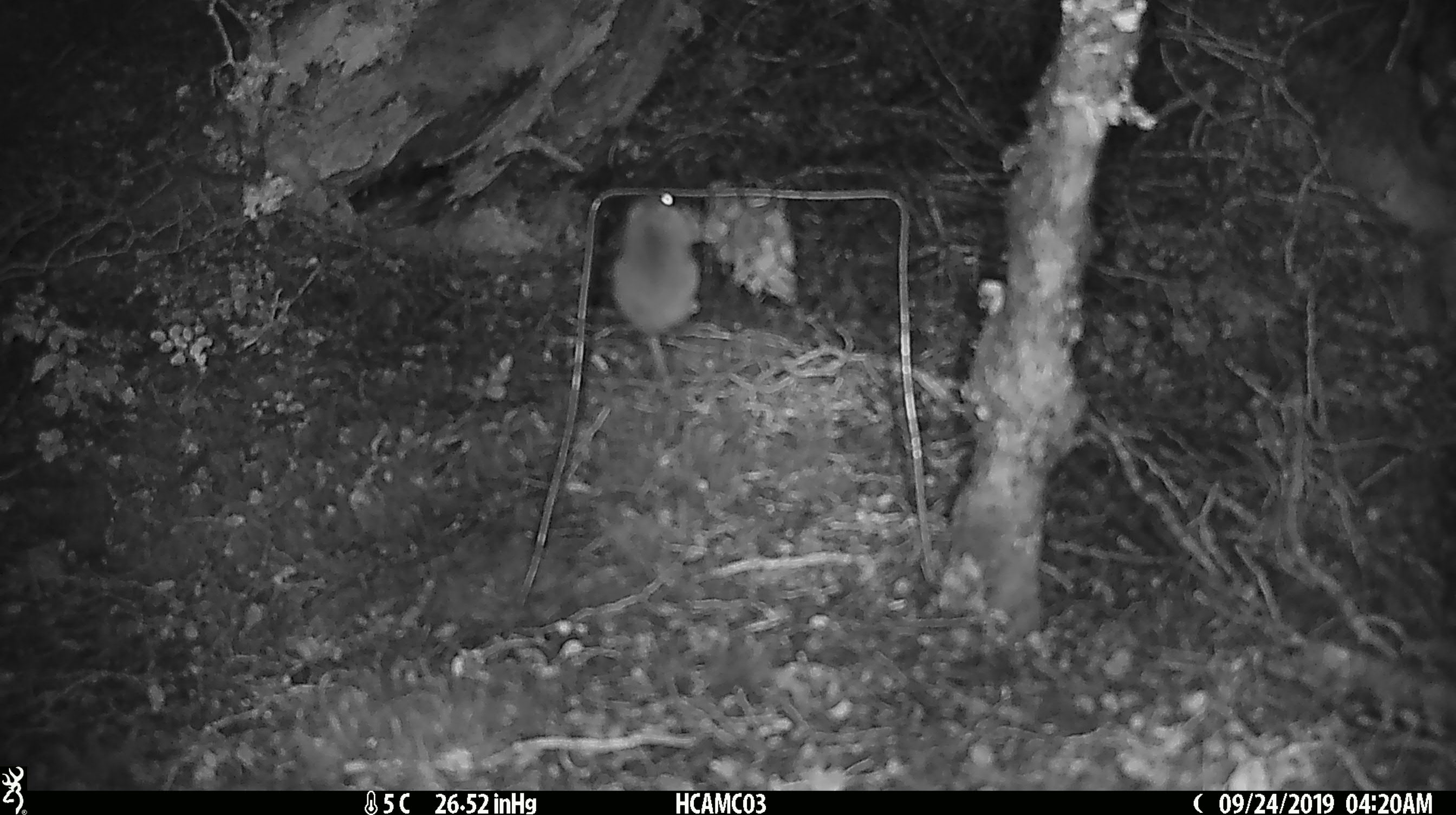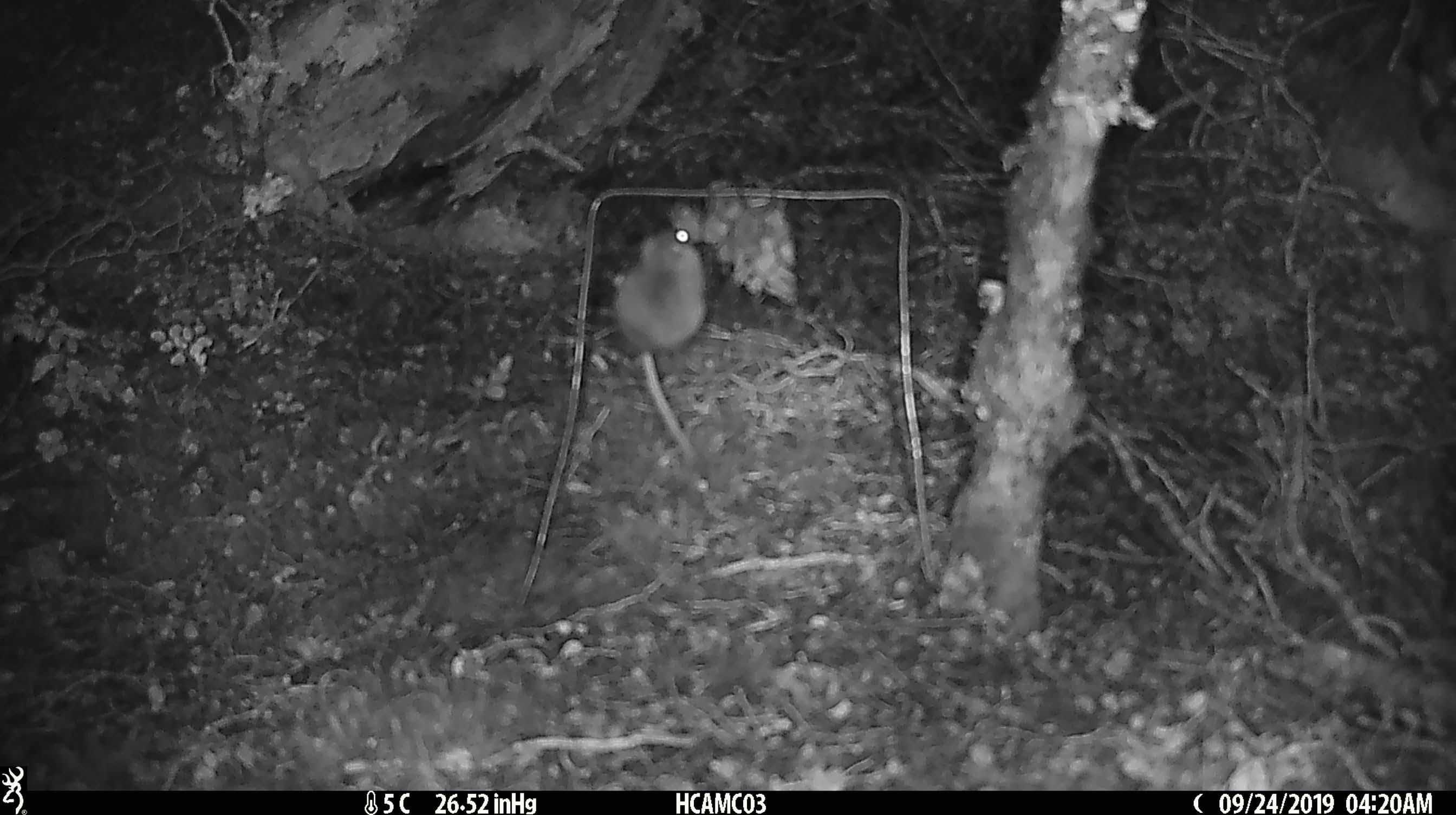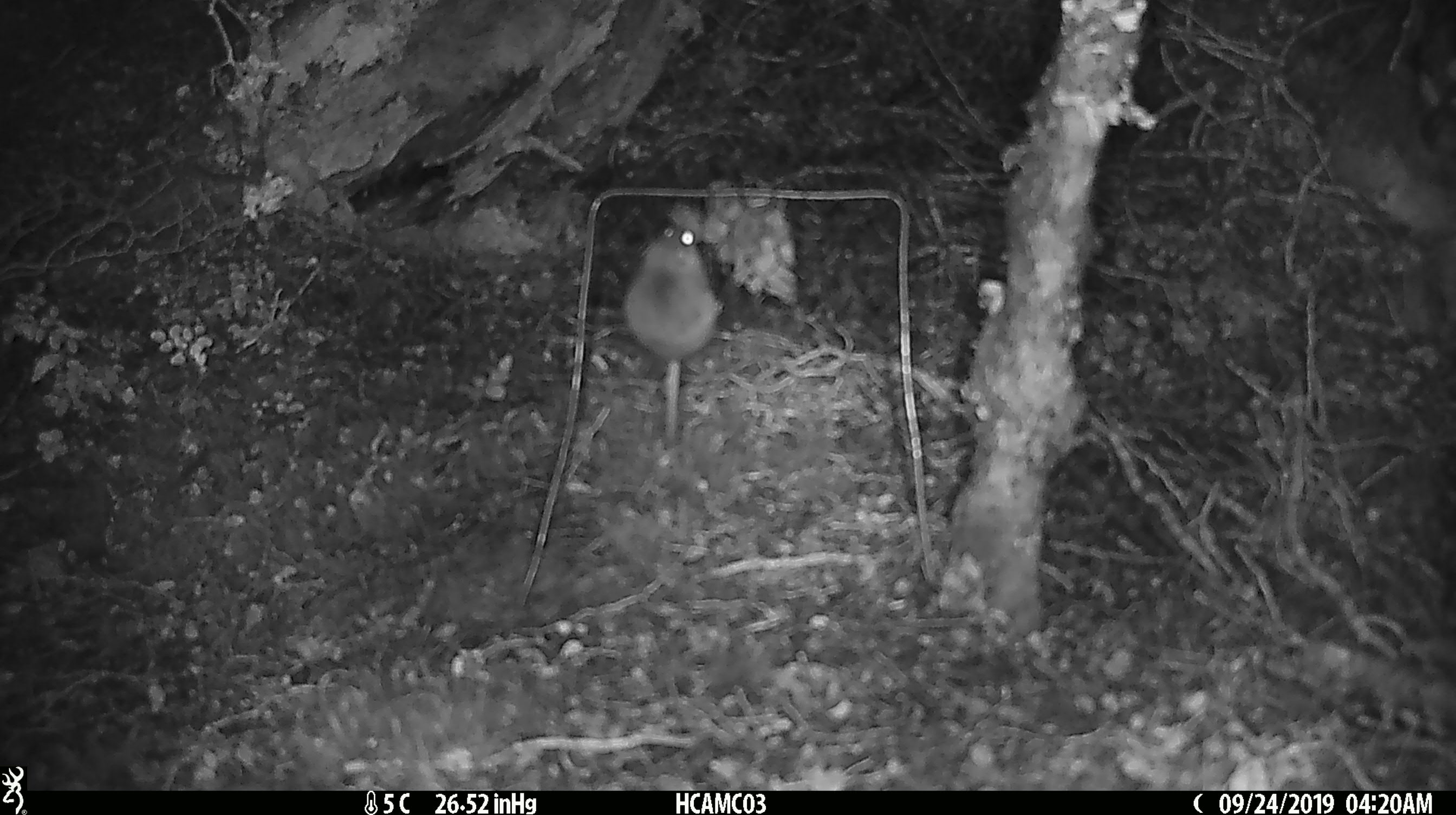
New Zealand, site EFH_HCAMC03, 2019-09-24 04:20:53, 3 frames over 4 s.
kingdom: Animalia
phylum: Chordata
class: Mammalia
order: Rodentia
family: Muridae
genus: Mus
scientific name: Mus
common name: mouse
Mouse (Mus).